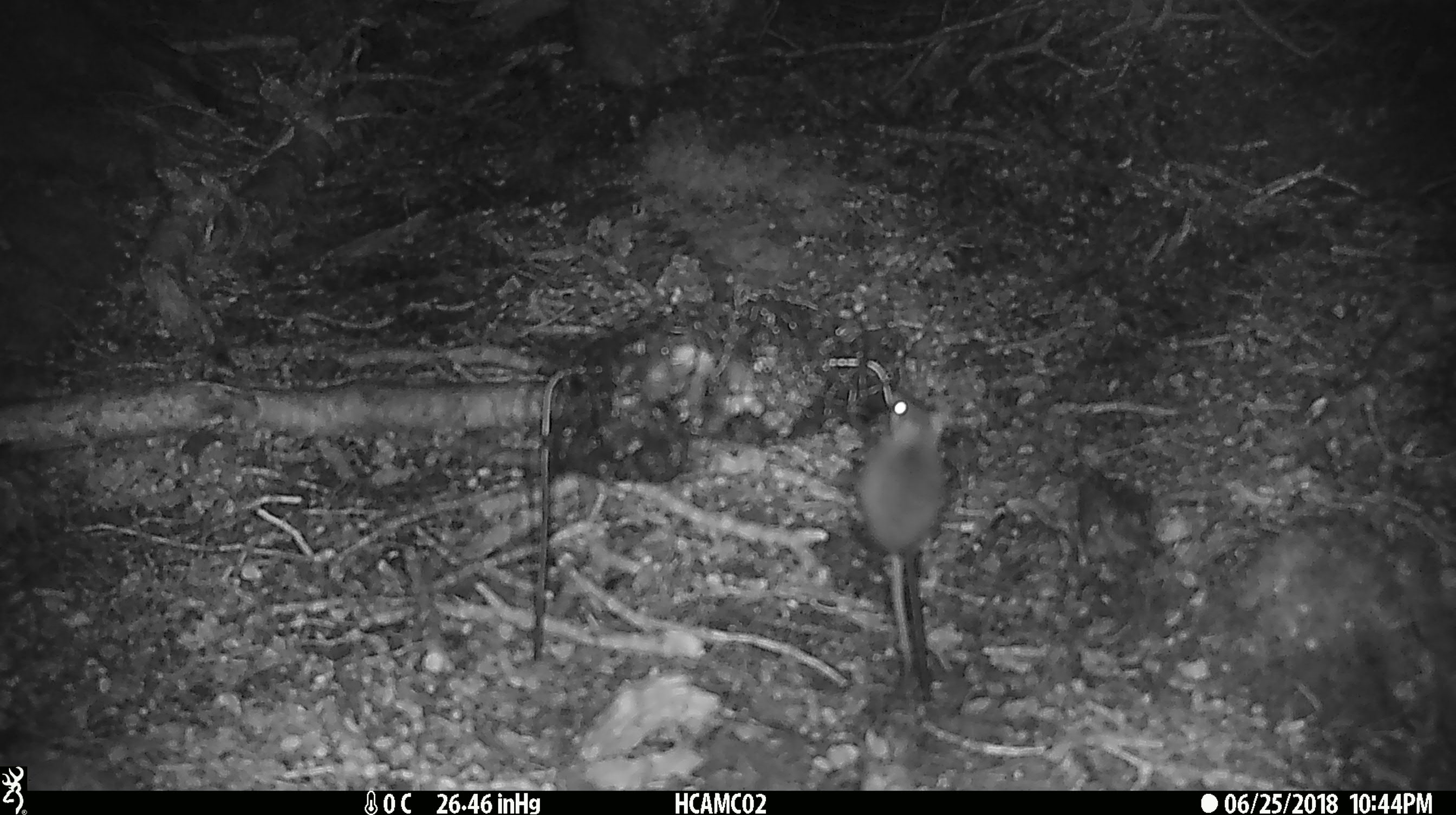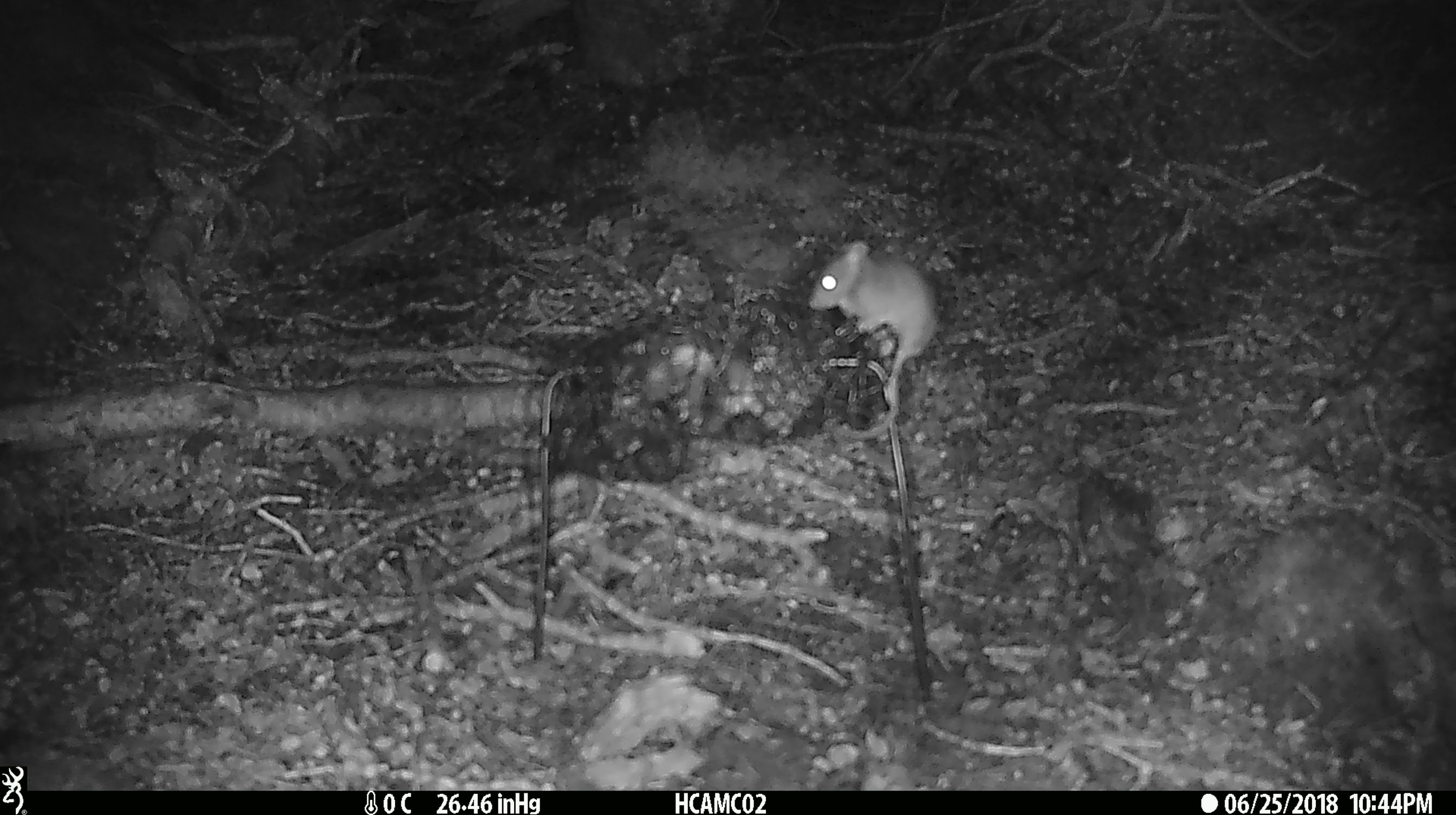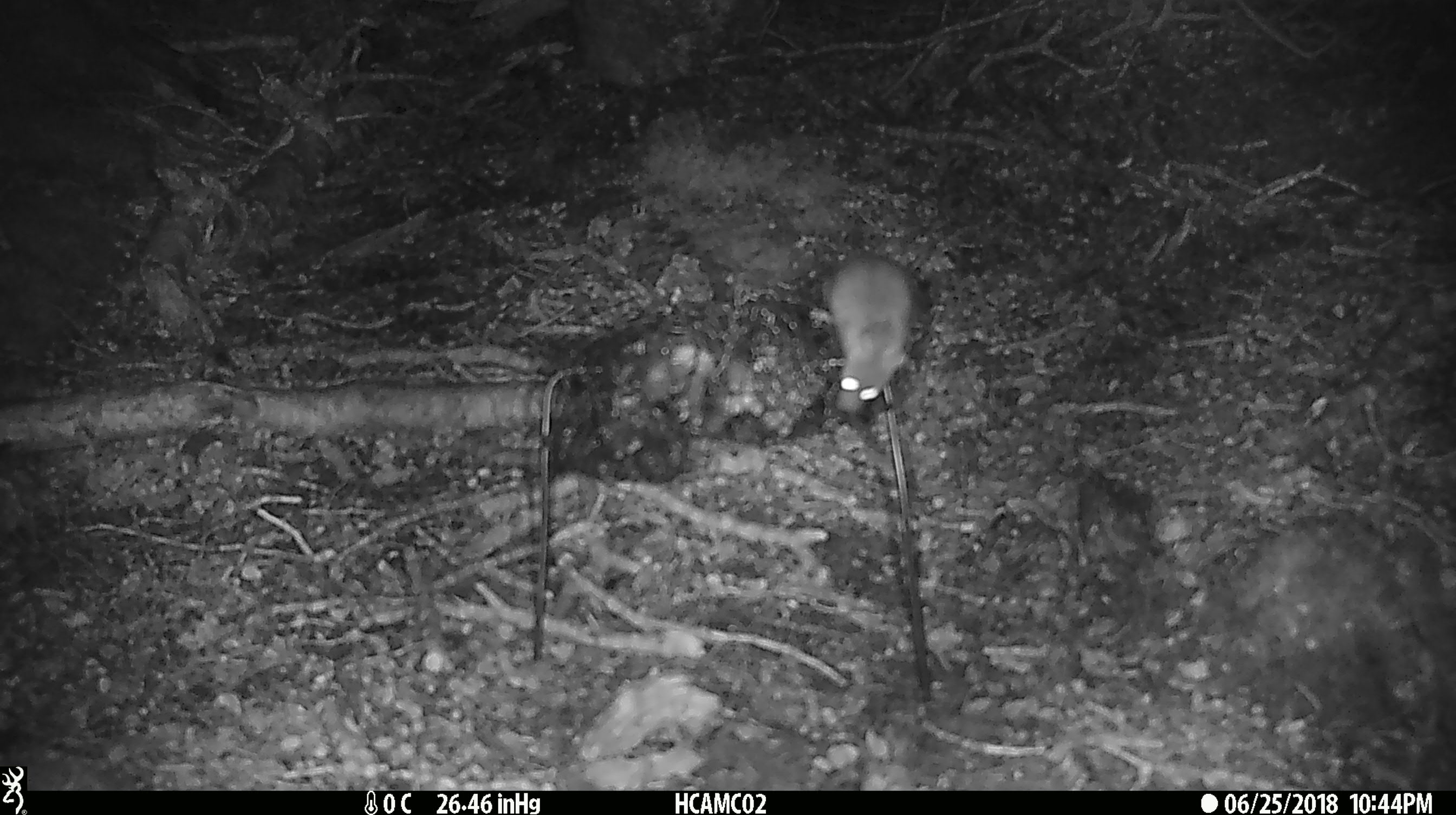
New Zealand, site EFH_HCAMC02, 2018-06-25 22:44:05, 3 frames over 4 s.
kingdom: Animalia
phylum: Chordata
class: Mammalia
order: Rodentia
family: Muridae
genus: Mus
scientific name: Mus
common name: mouse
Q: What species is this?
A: Mouse (Mus).